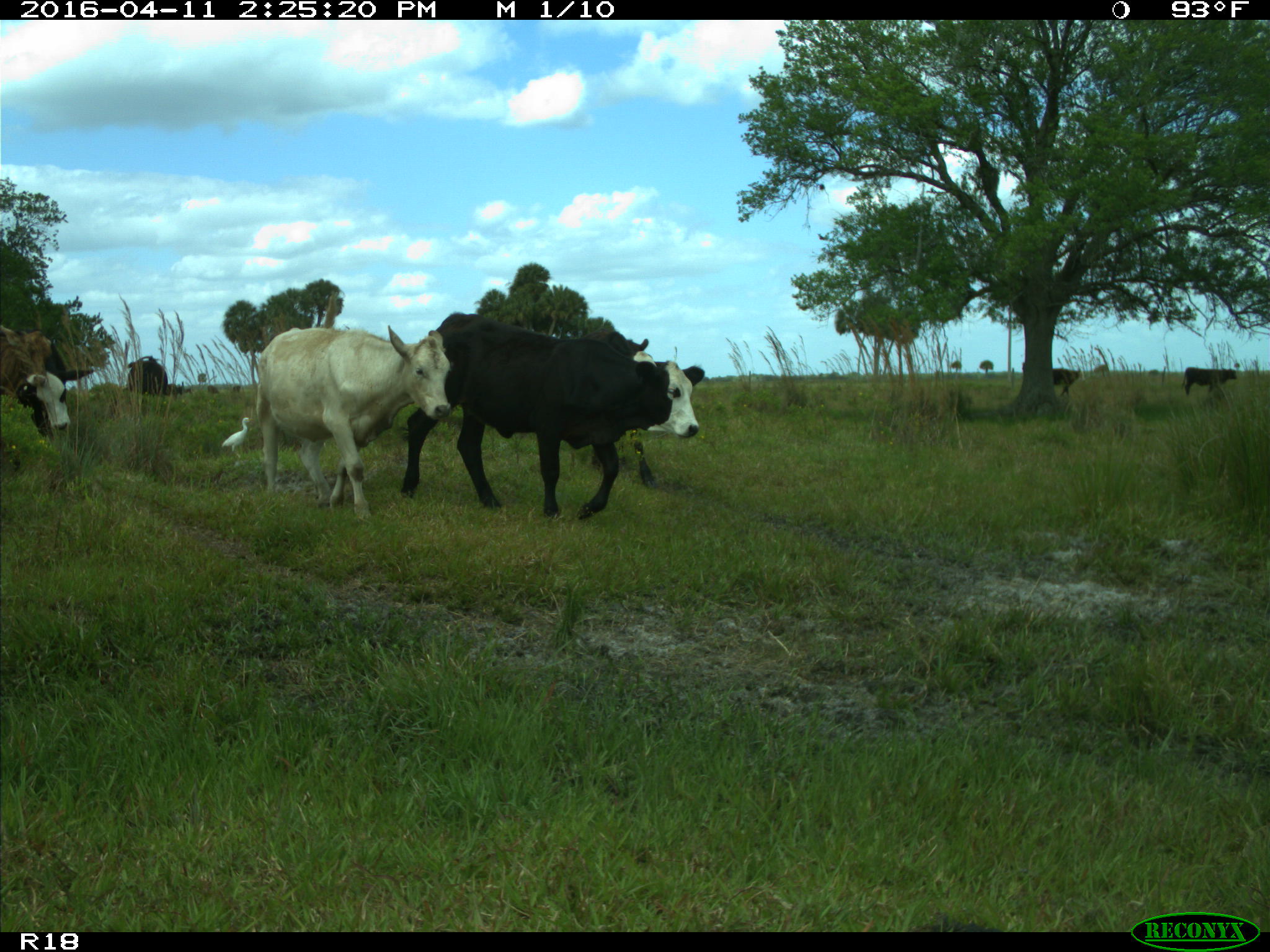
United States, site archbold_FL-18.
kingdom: Animalia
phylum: Chordata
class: Mammalia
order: Artiodactyla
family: Bovidae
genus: Bos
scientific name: Bos taurus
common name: domestic cow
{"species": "Bos taurus (domestic cow)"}